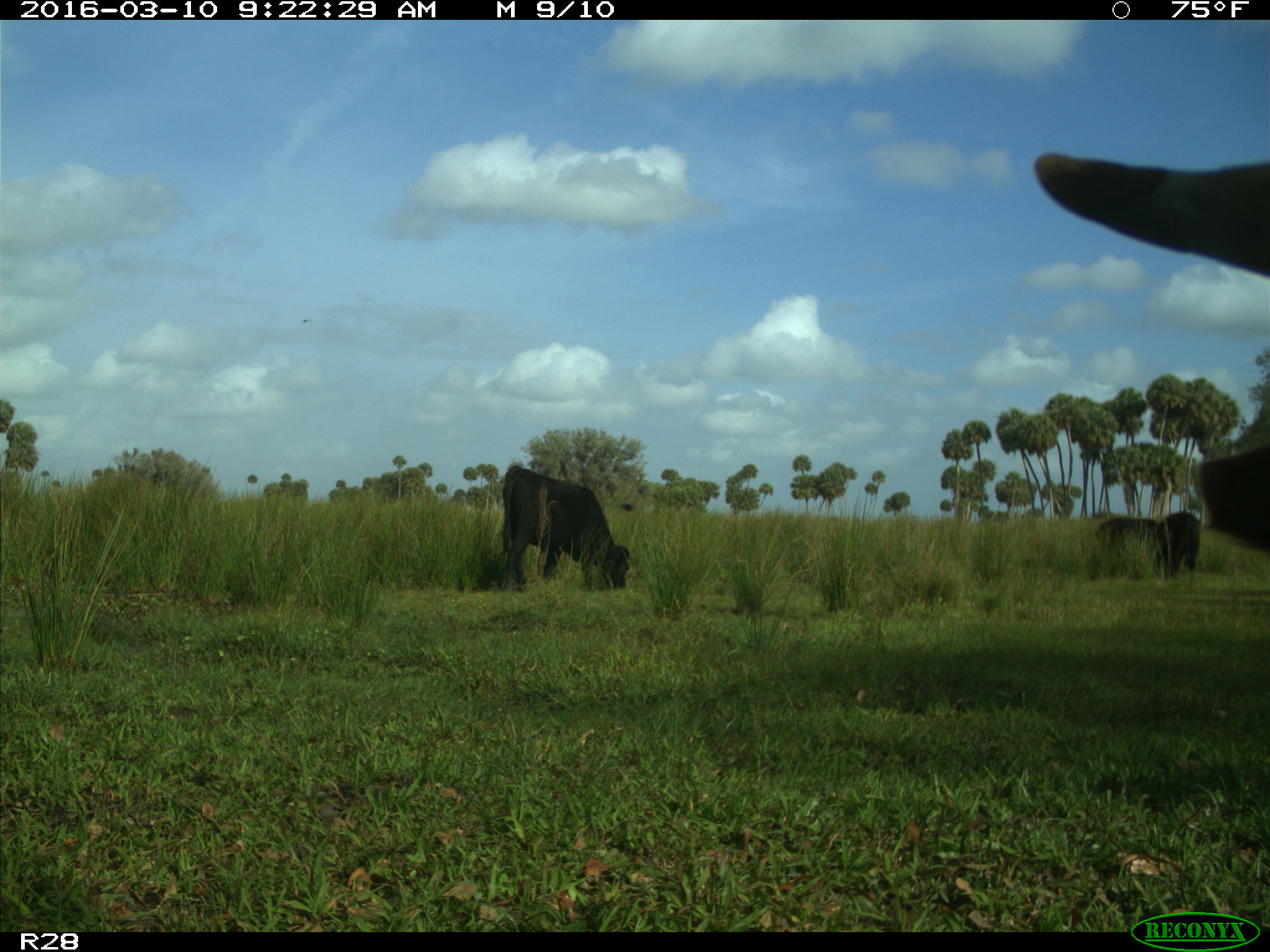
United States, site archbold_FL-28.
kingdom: Animalia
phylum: Chordata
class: Mammalia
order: Artiodactyla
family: Bovidae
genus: Bos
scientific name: Bos taurus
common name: domestic cow